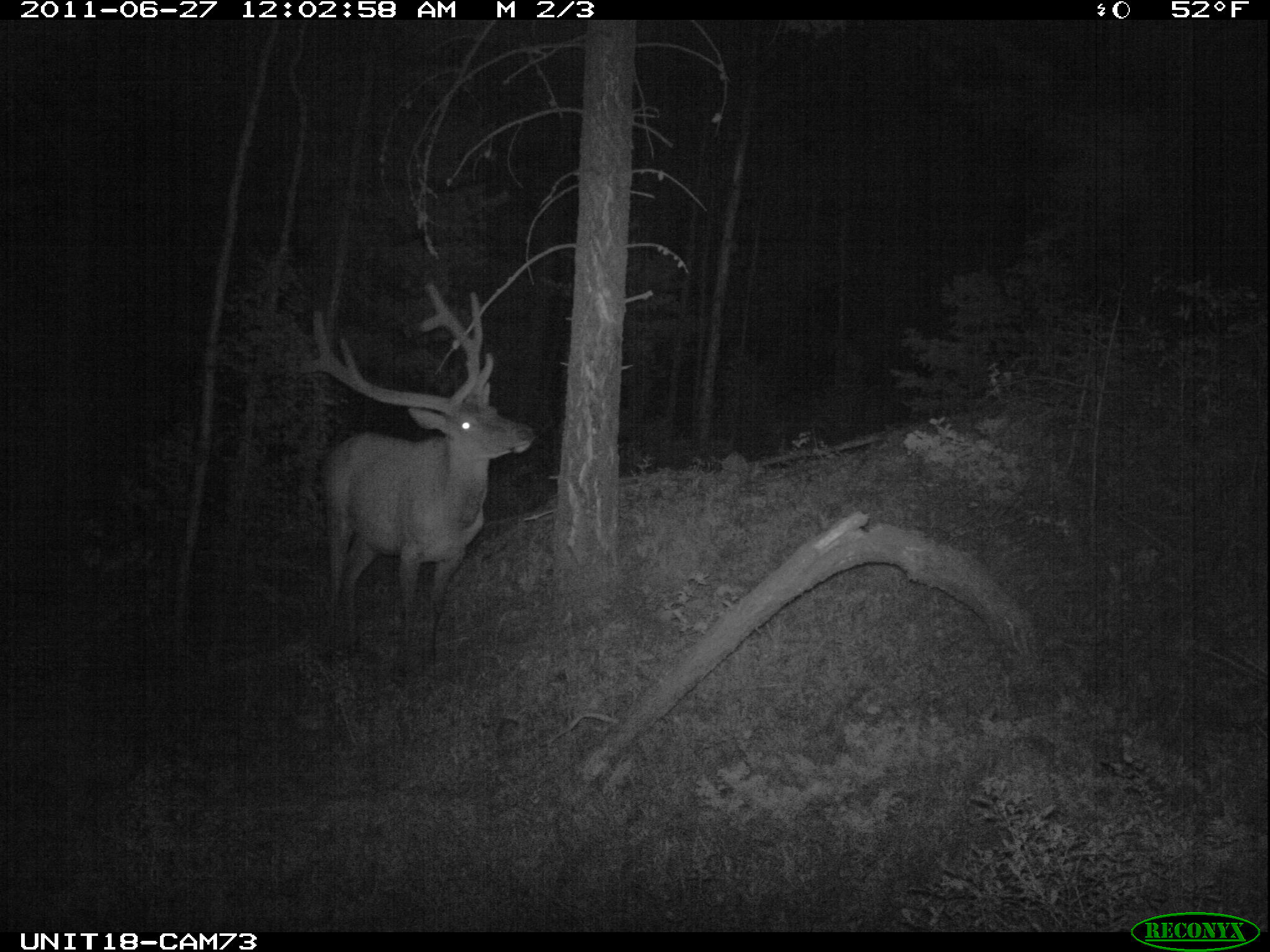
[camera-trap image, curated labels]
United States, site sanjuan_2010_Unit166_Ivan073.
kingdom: Animalia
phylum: Chordata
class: Mammalia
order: Artiodactyla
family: Cervidae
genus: Cervus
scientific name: Cervus elaphus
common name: red deer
Cervus elaphus (red deer).